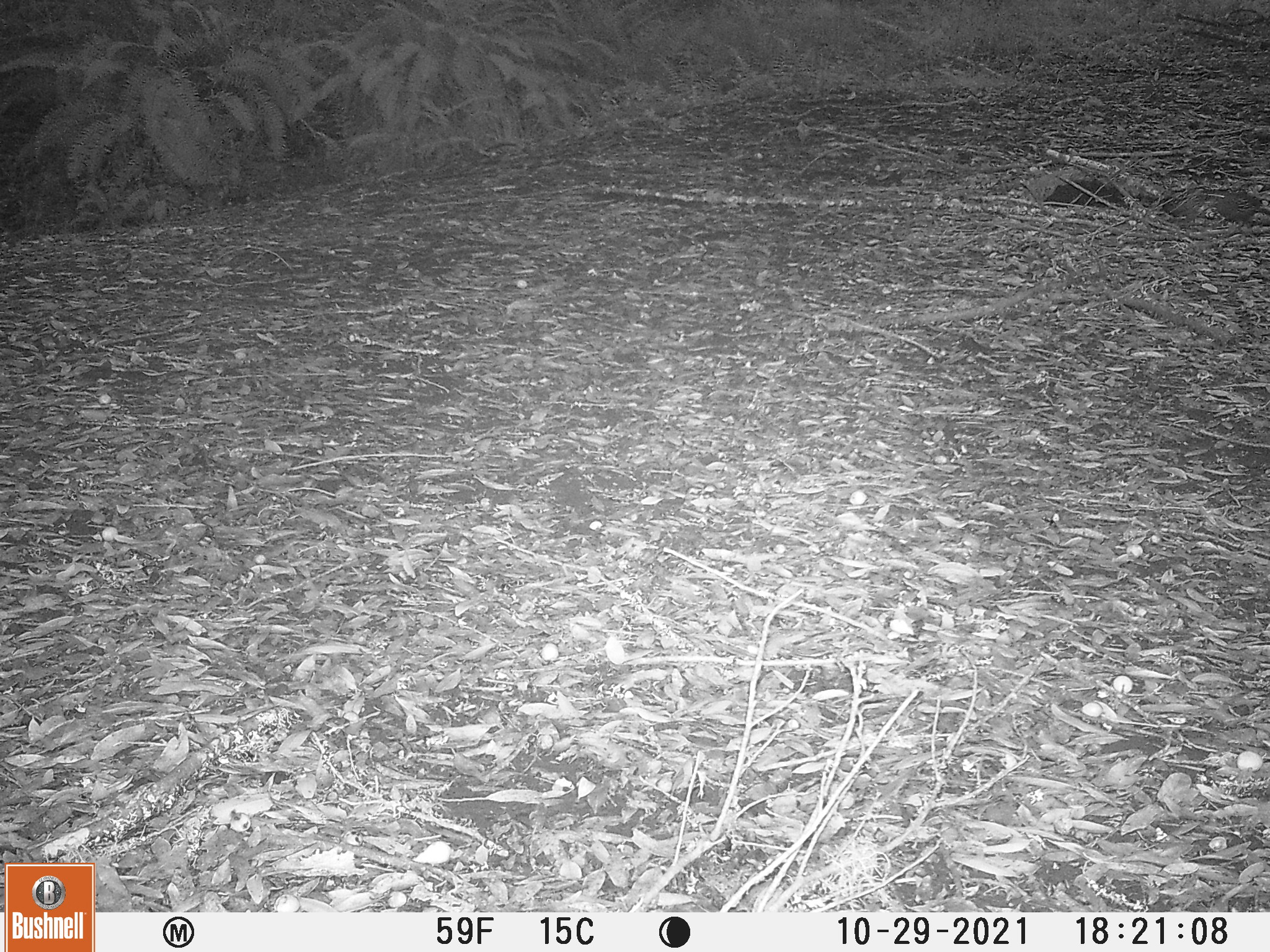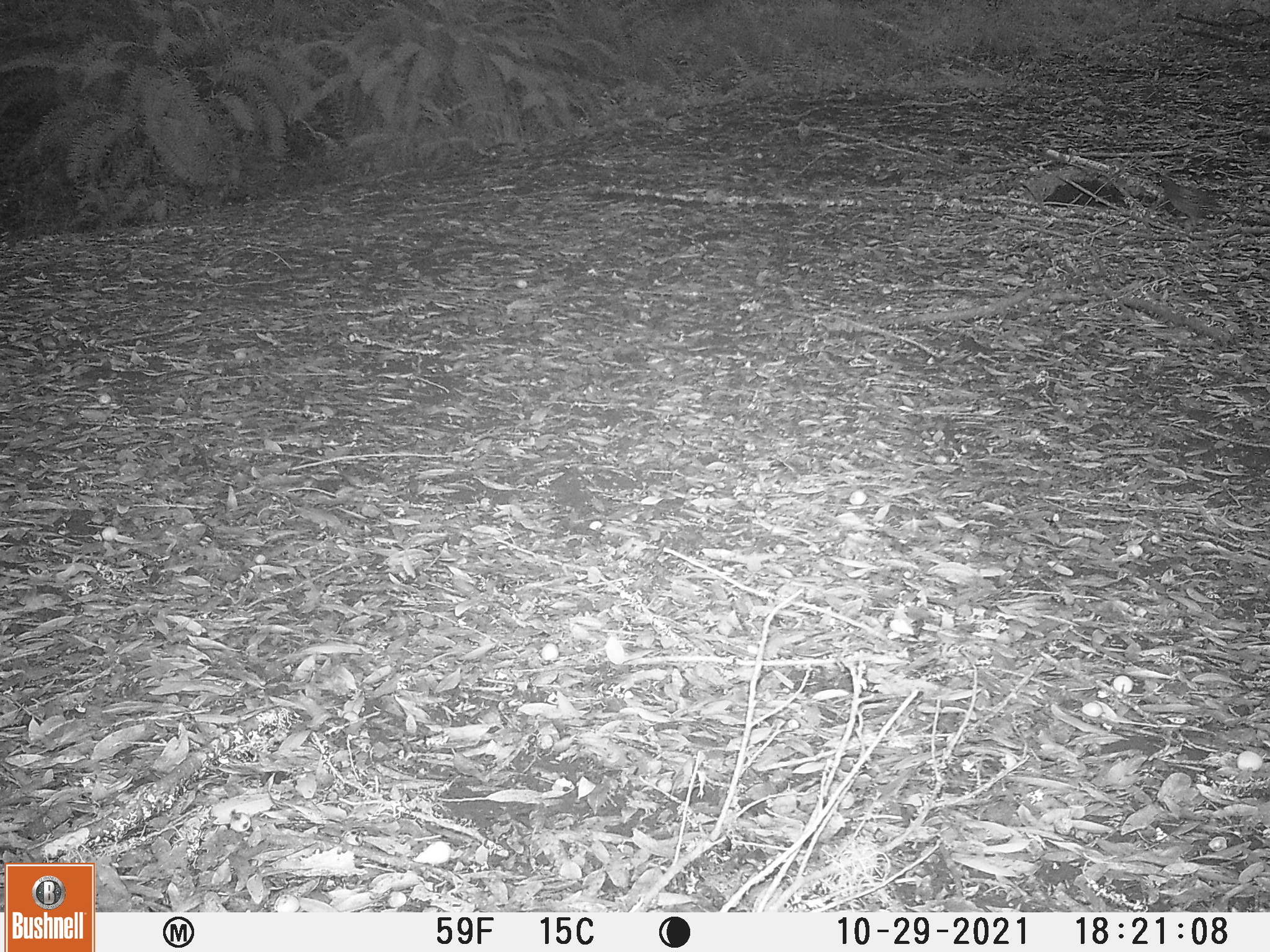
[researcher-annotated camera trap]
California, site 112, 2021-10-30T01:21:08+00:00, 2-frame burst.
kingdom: Animalia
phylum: Chordata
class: Aves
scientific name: Aves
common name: bird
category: unknown bird